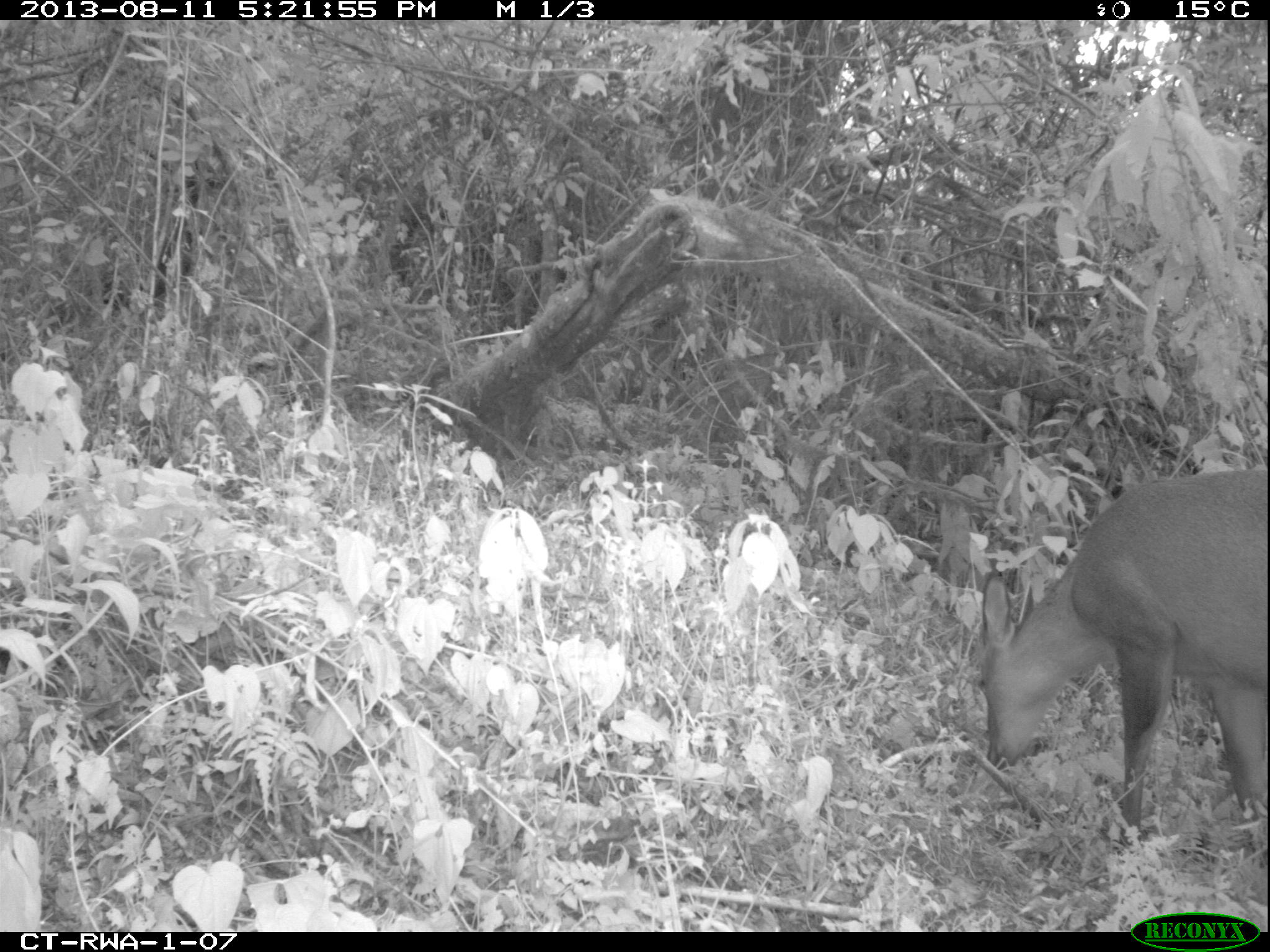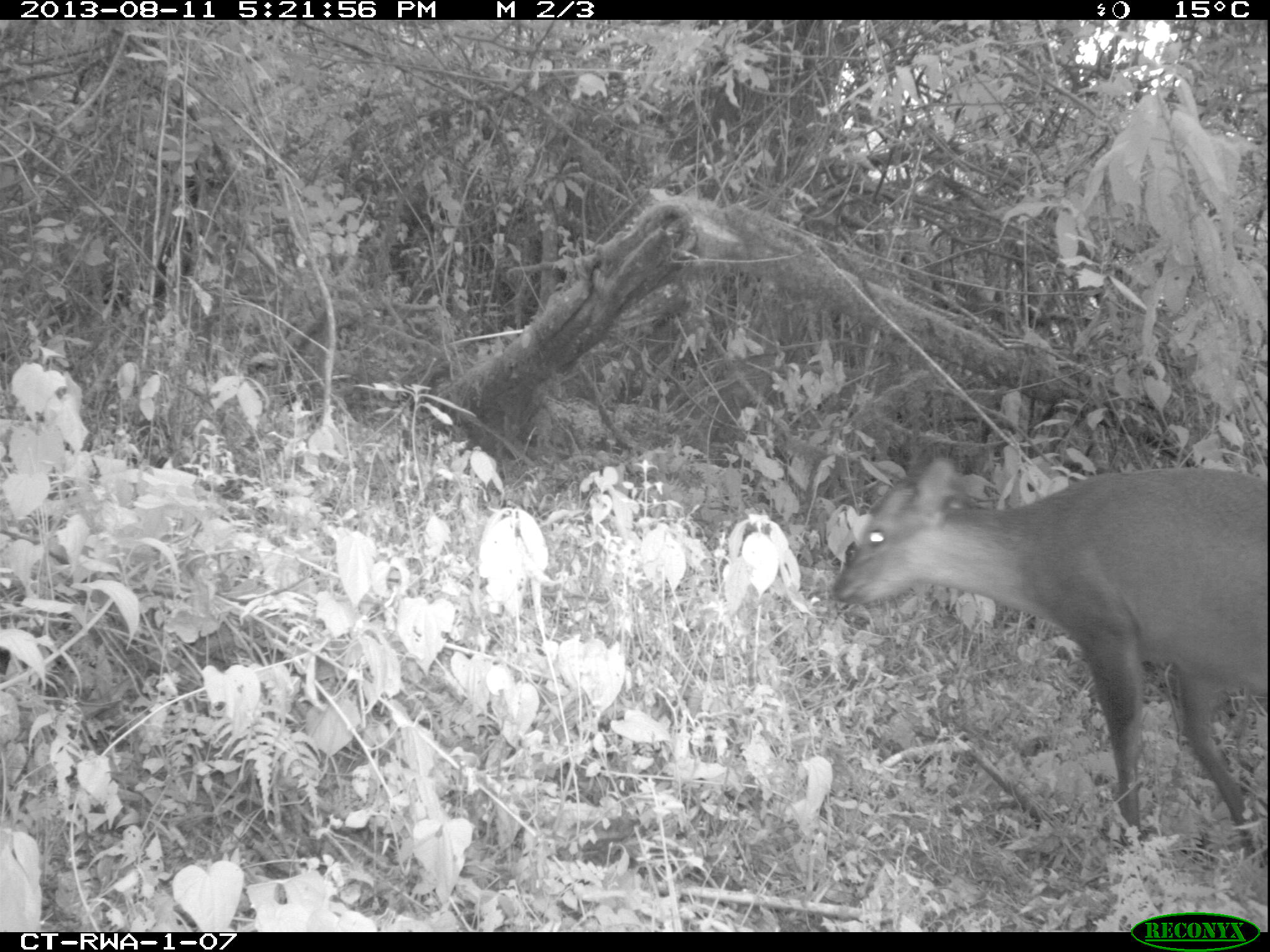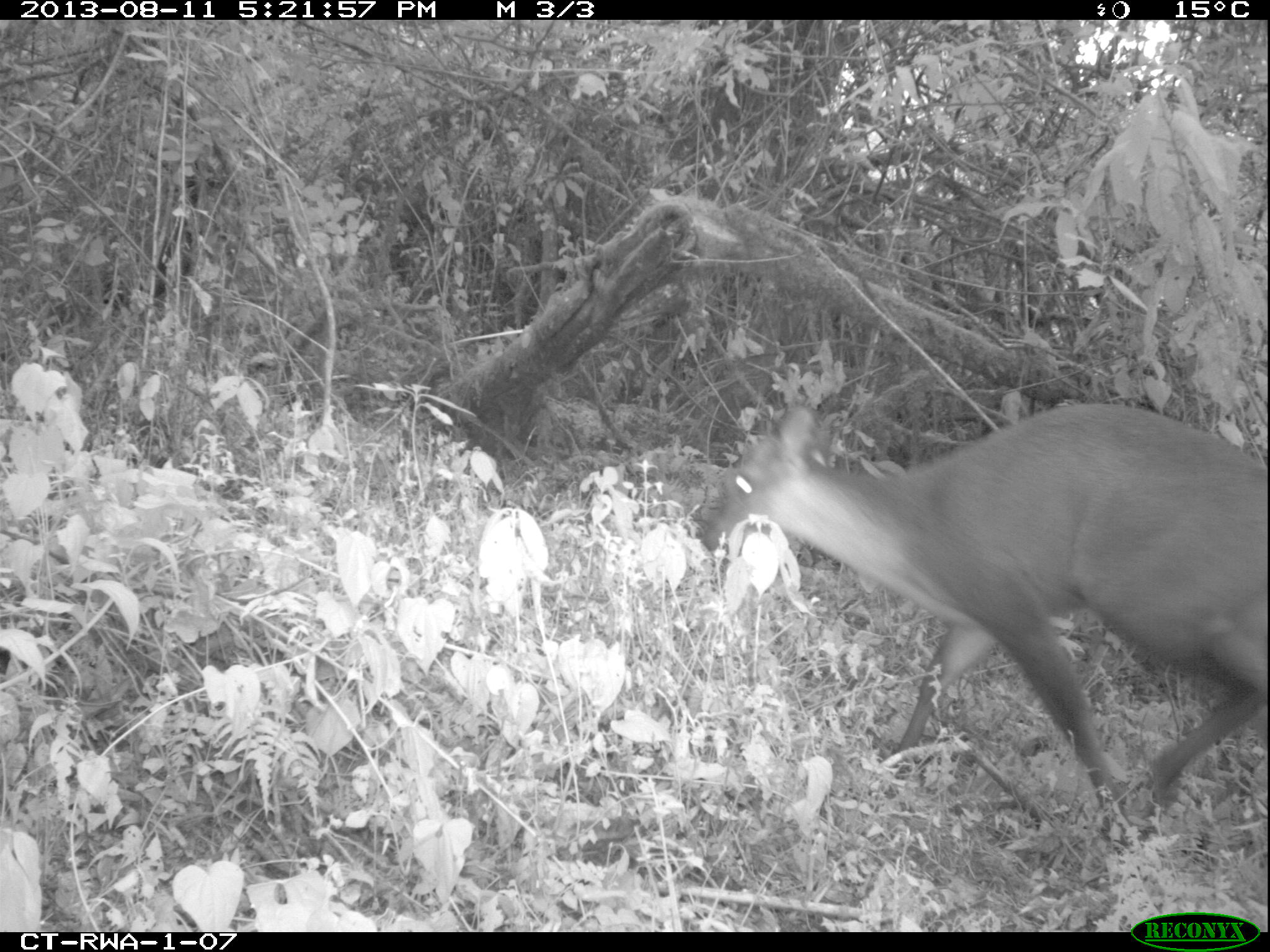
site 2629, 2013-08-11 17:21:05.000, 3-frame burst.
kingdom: Animalia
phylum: Chordata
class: Mammalia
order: Artiodactyla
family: Bovidae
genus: Cephalophus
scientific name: Cephalophus nigrifrons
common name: black-fronted duiker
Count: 1.